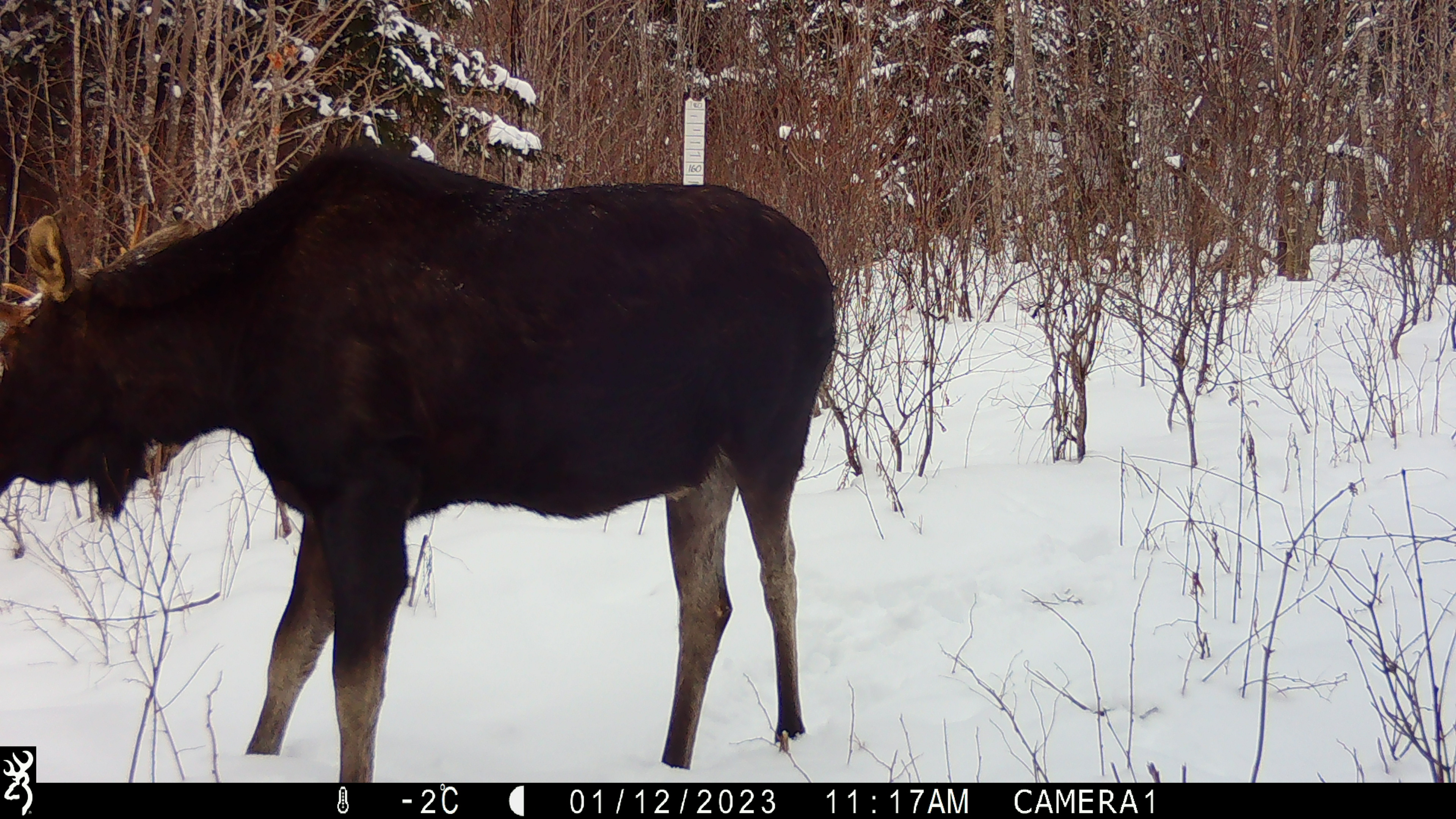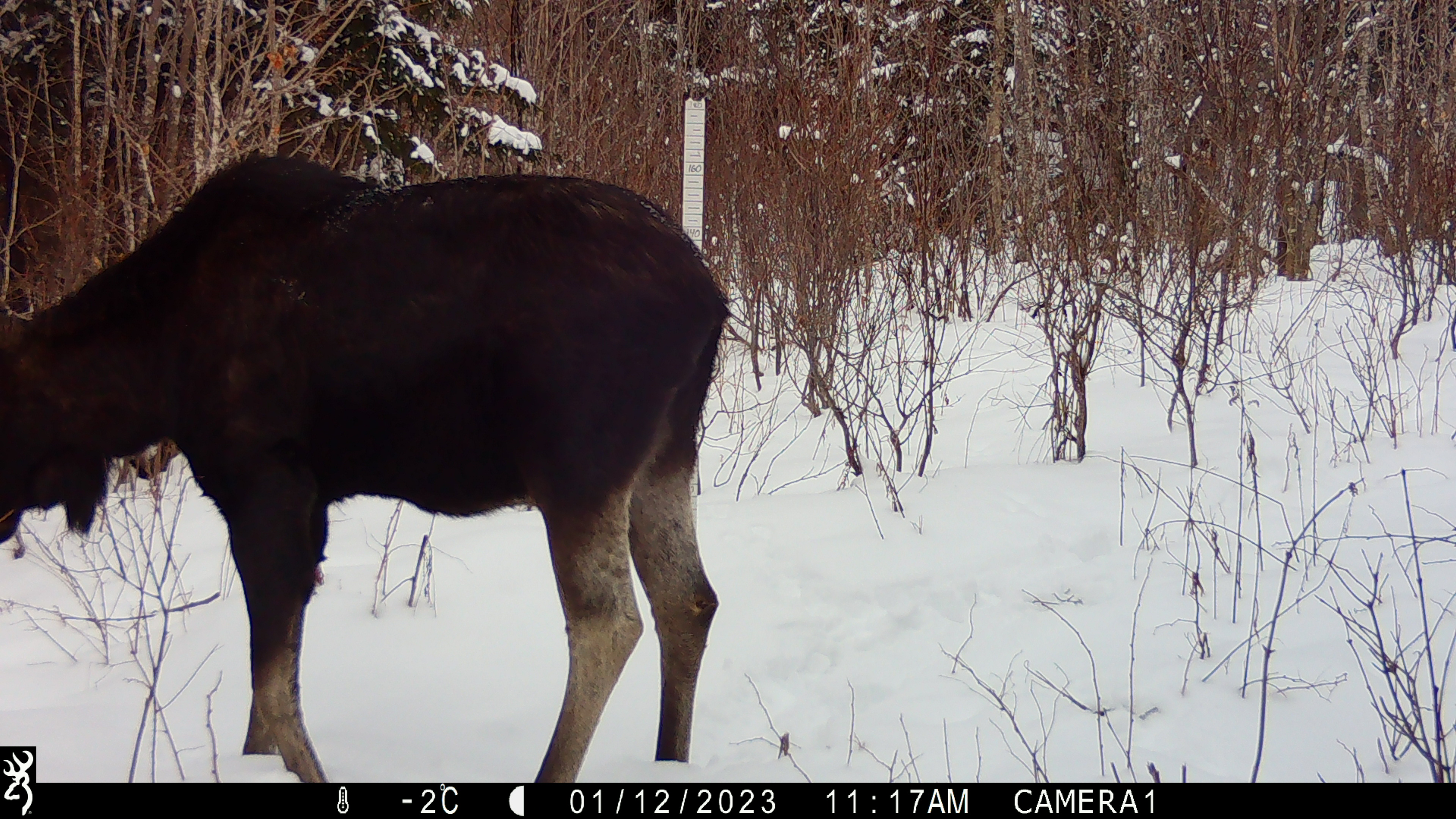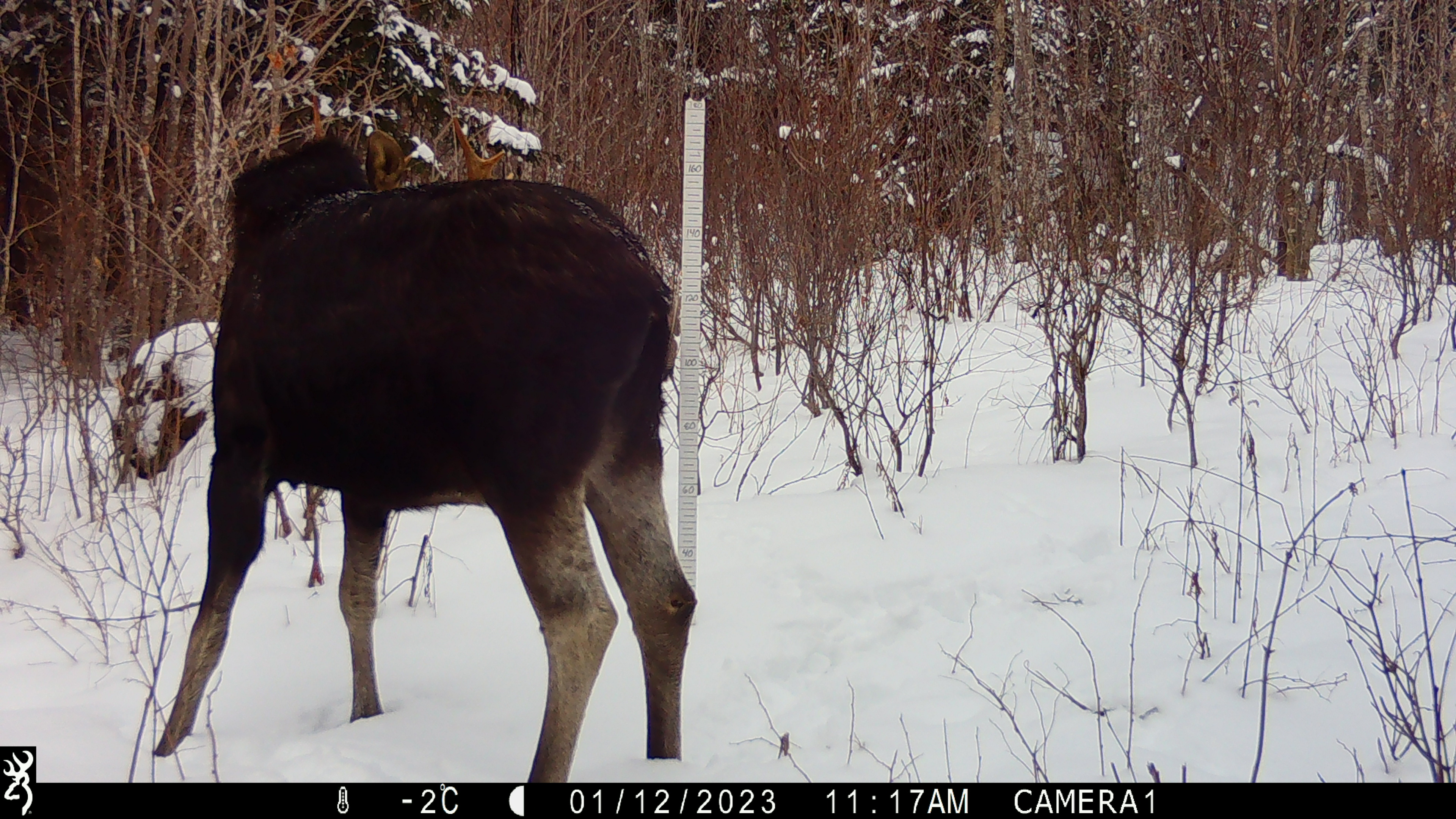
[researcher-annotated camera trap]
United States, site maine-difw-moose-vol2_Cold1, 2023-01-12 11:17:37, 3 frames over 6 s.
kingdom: Animalia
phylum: Chordata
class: Mammalia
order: Artiodactyla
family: Cervidae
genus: Alces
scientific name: Alces alces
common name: moose